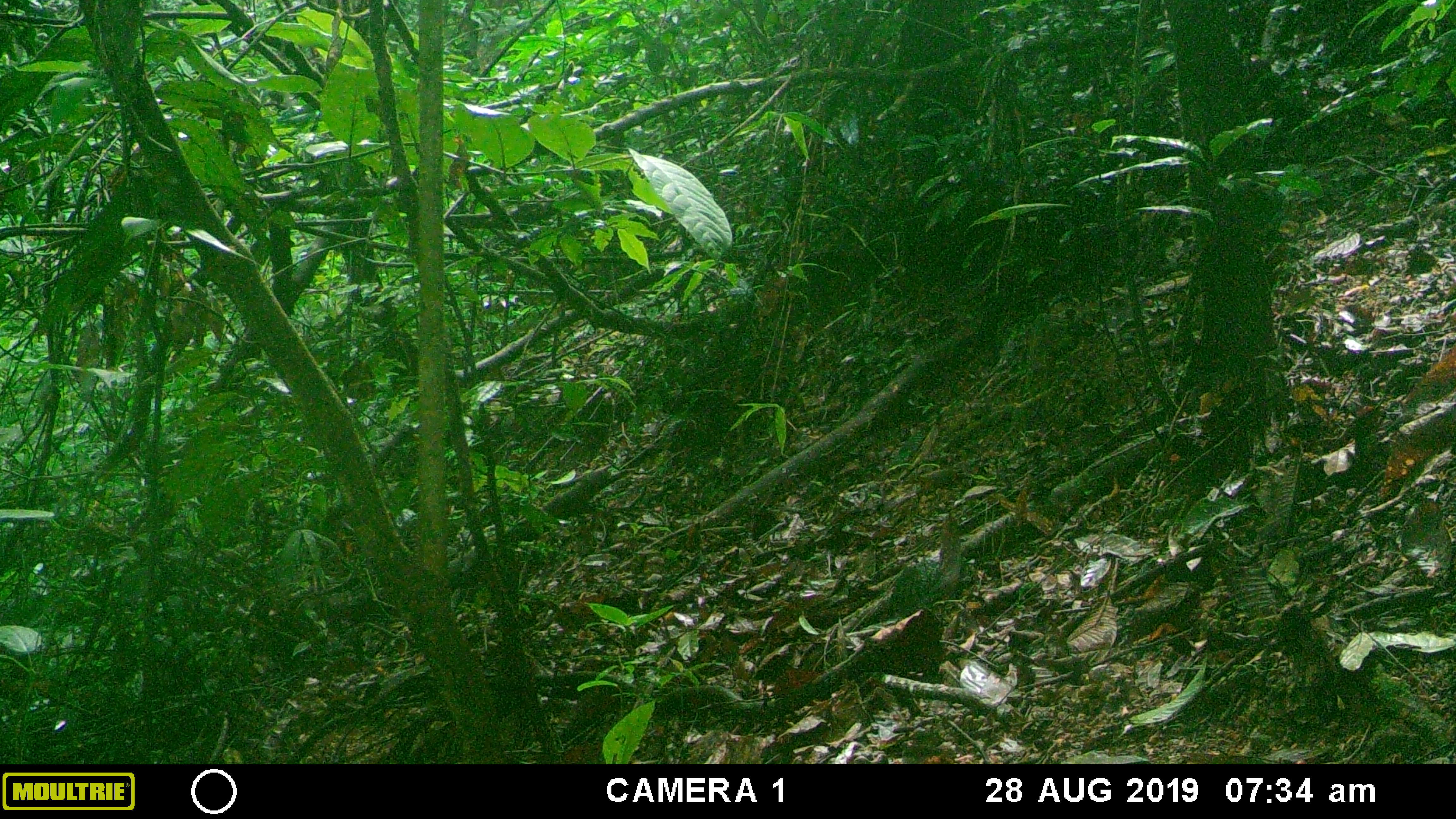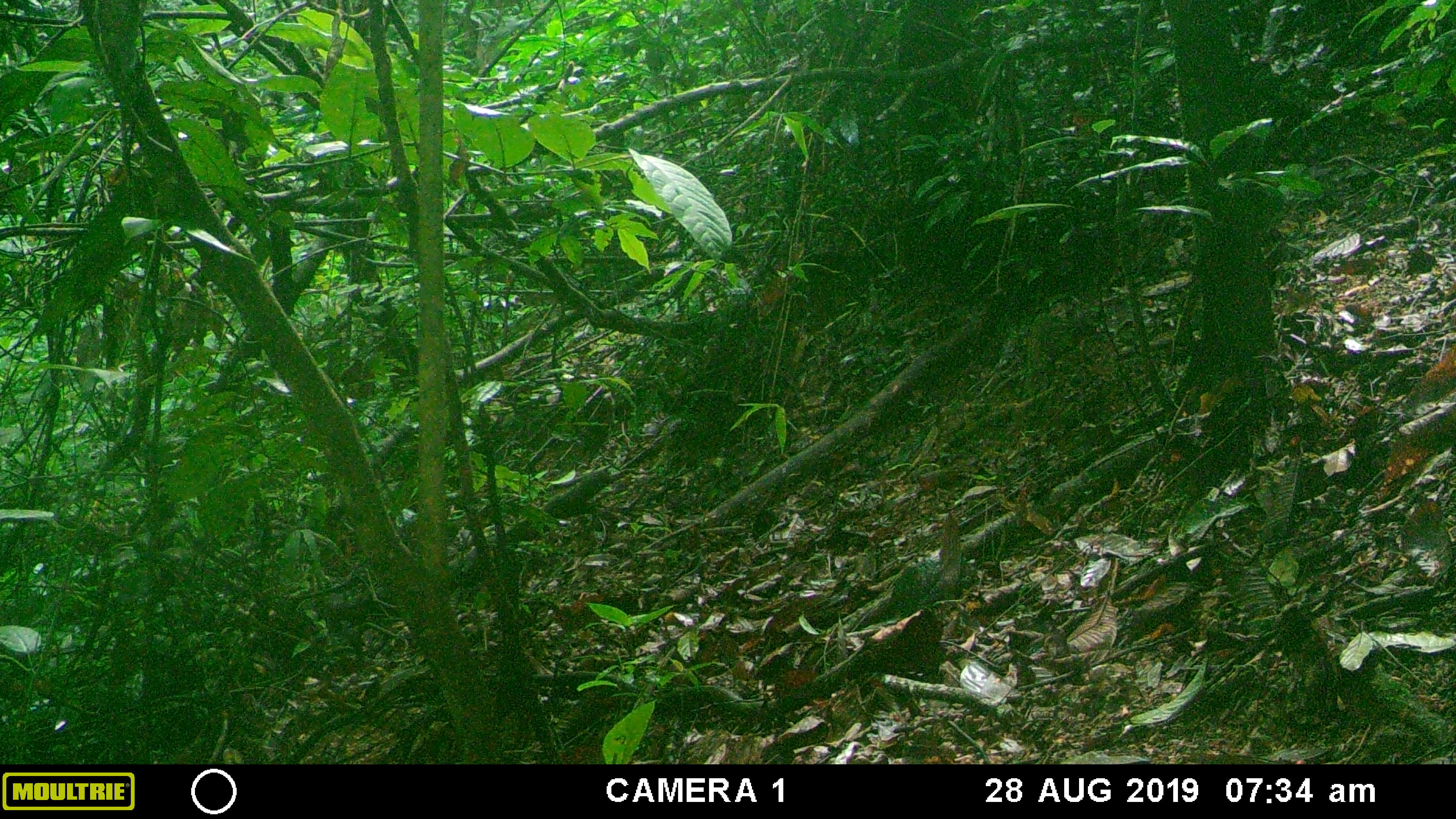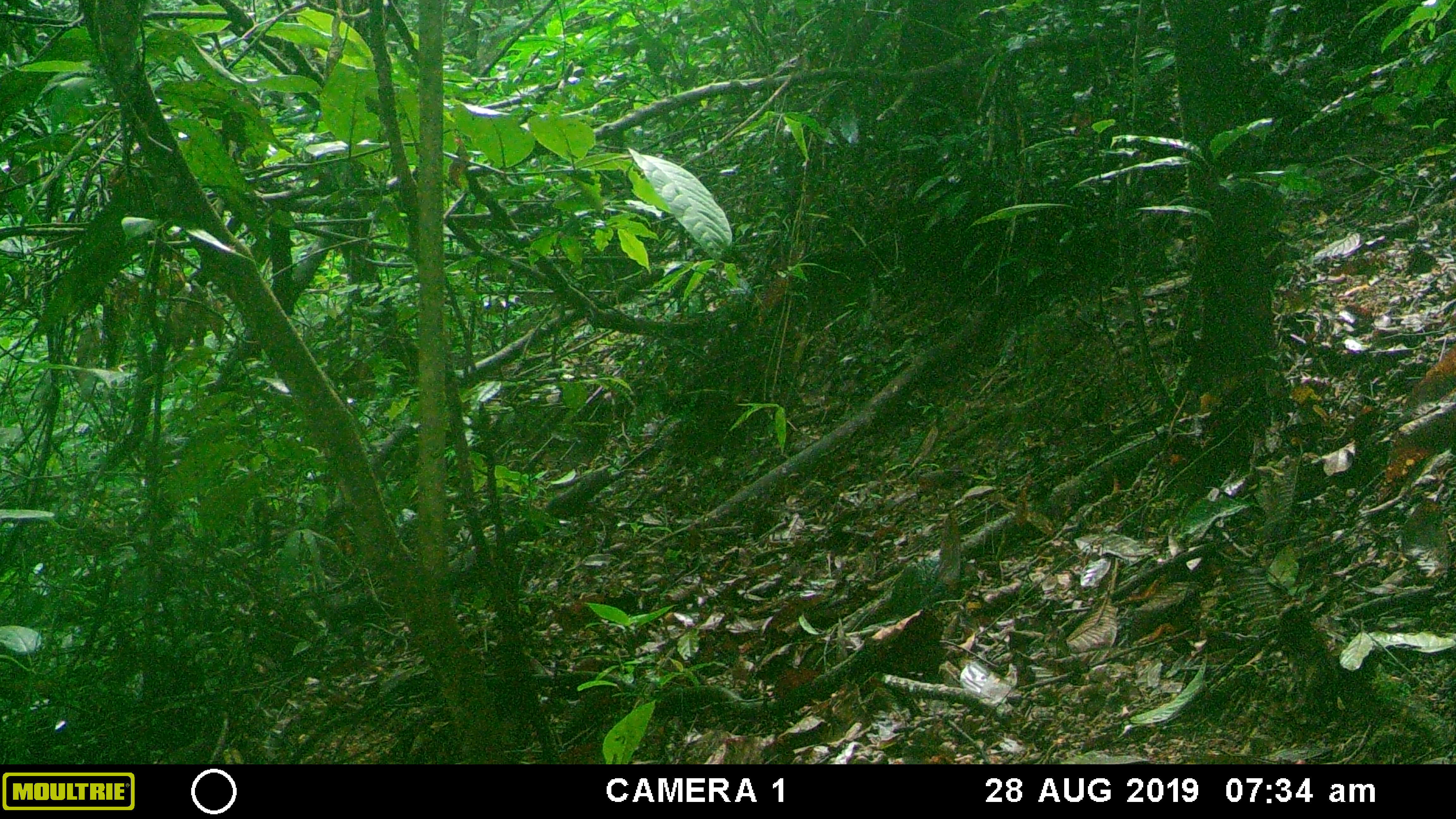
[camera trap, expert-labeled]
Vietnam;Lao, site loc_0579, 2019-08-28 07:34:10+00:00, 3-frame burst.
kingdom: Animalia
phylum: Chordata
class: Mammalia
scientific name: Mammalia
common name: mammal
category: unidentified small mammal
Unidentified small mammal (mammal) (Mammalia). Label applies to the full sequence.